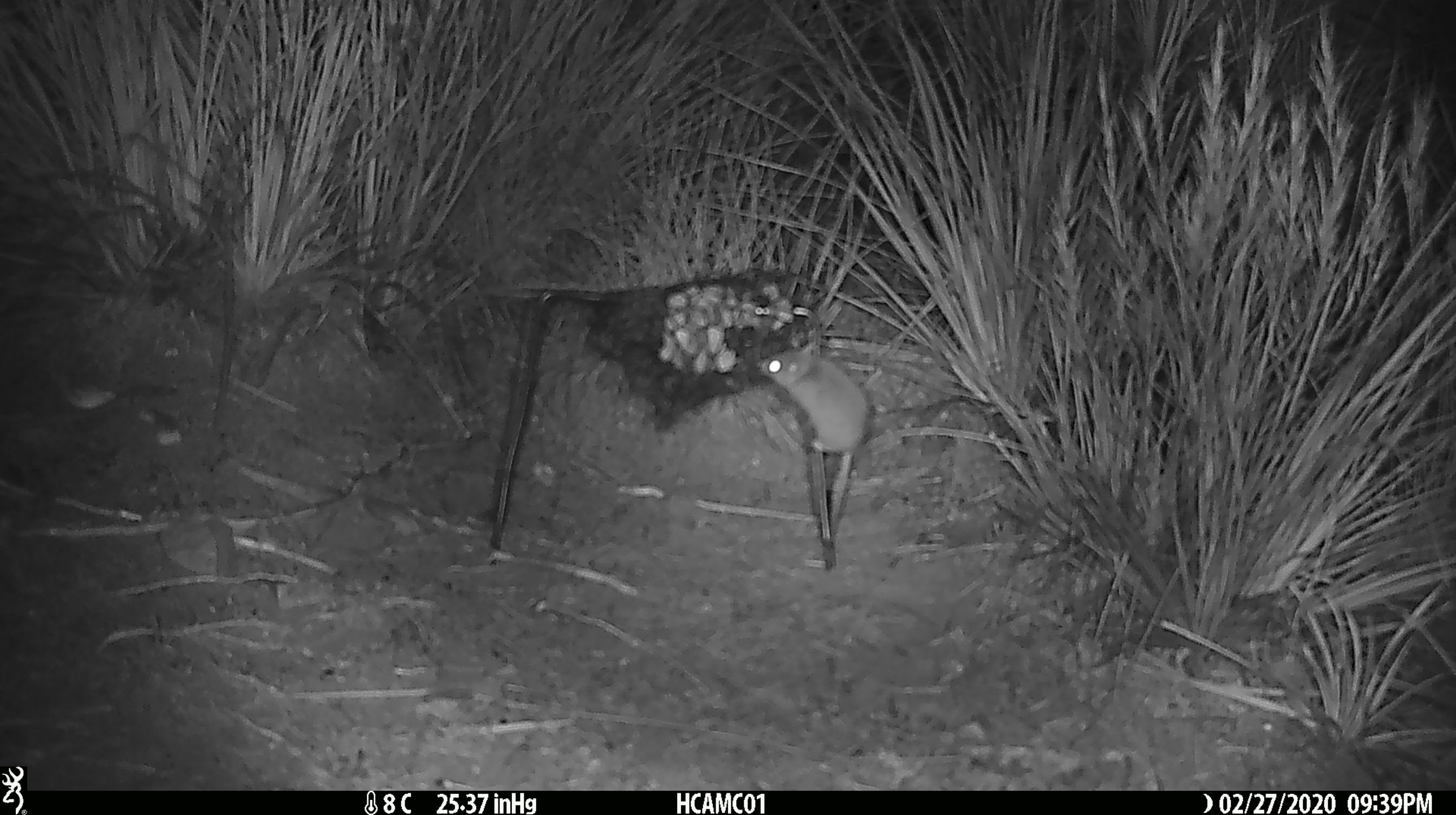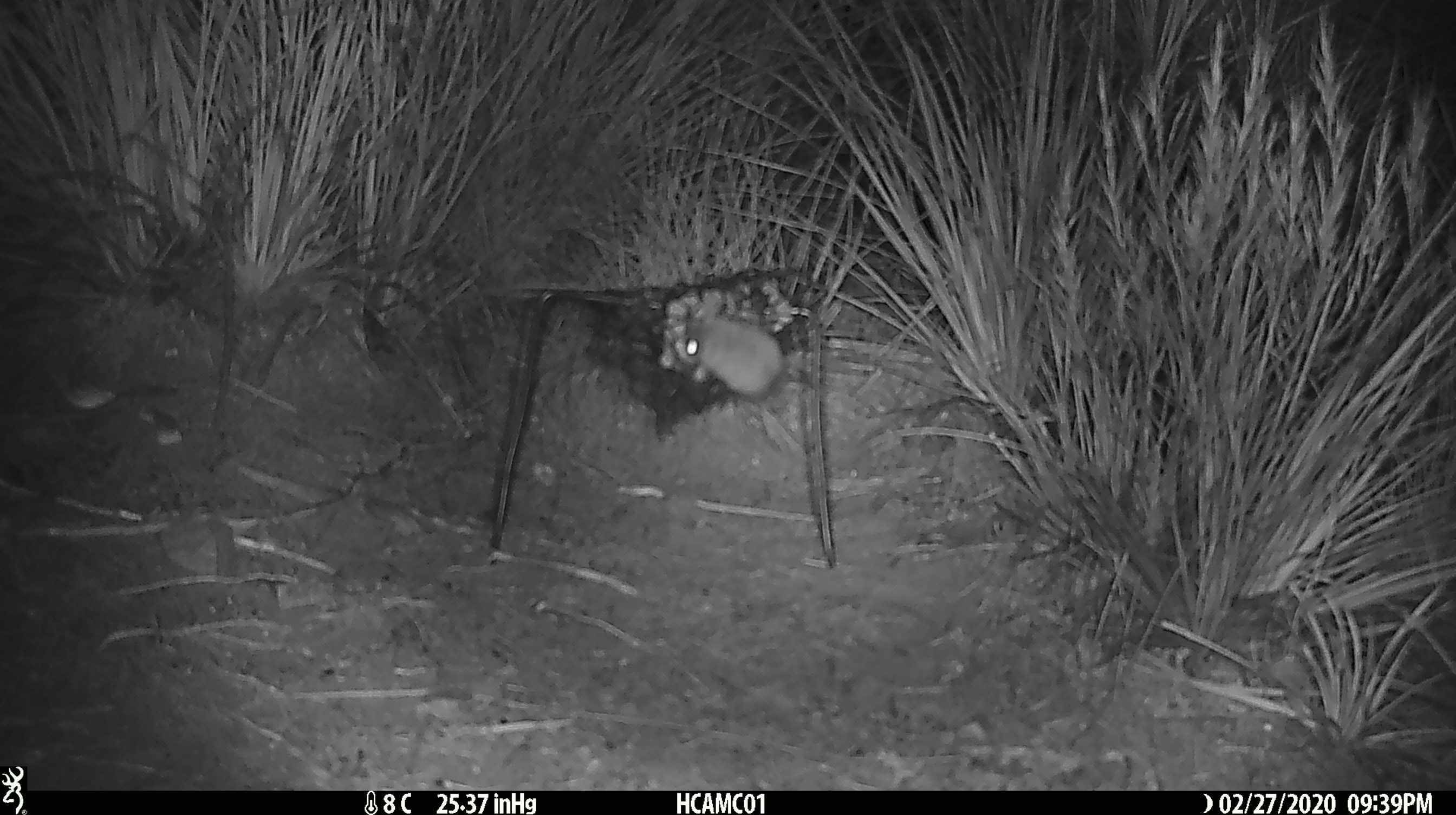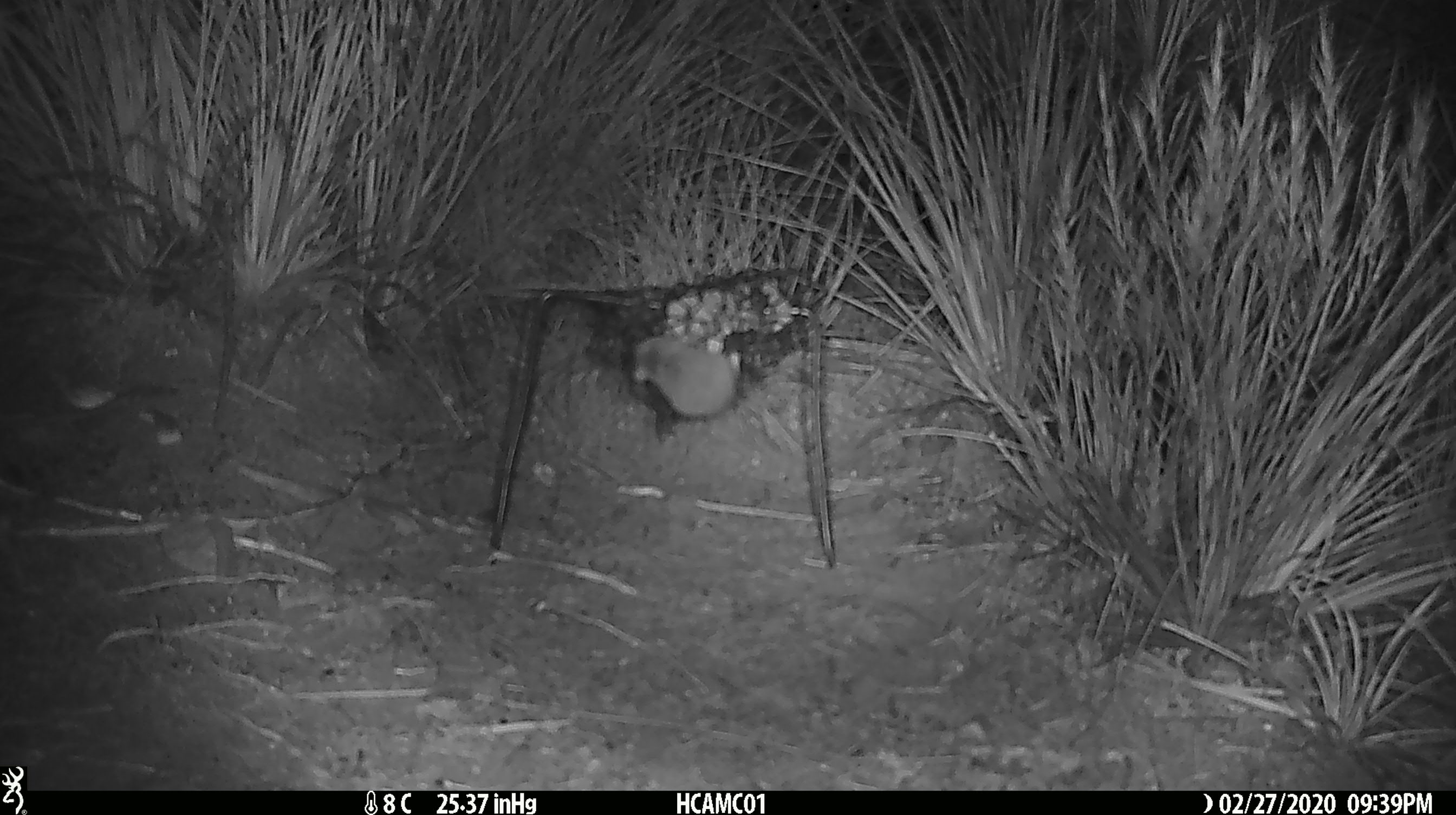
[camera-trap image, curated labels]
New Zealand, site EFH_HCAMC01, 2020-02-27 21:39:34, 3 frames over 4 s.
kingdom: Animalia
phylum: Chordata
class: Mammalia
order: Rodentia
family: Muridae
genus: Mus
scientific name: Mus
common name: mouse